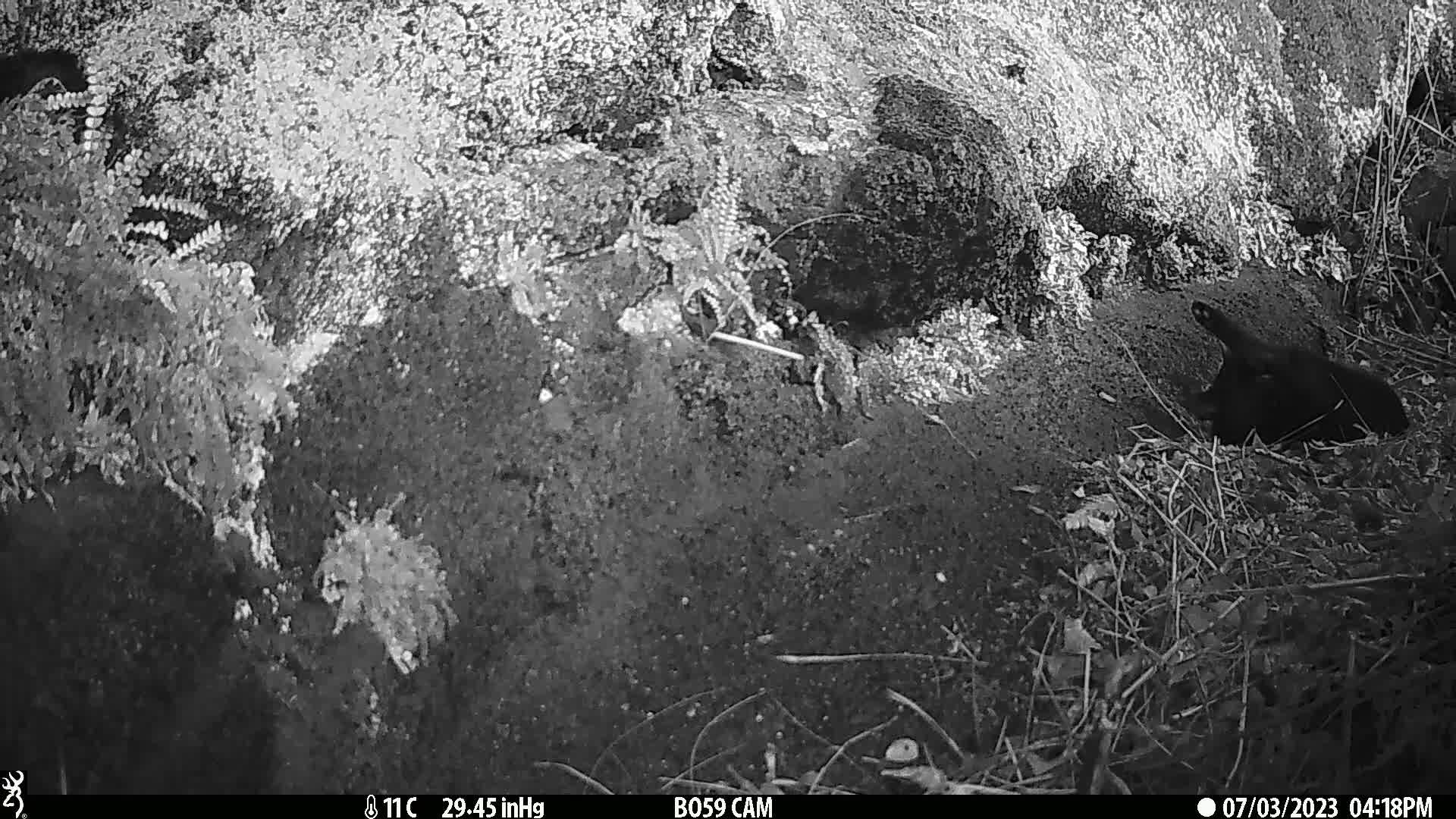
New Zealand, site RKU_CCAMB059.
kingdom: Animalia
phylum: Chordata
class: Mammalia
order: Carnivora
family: Felidae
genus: Felis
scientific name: Felis catus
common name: domestic cat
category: cat